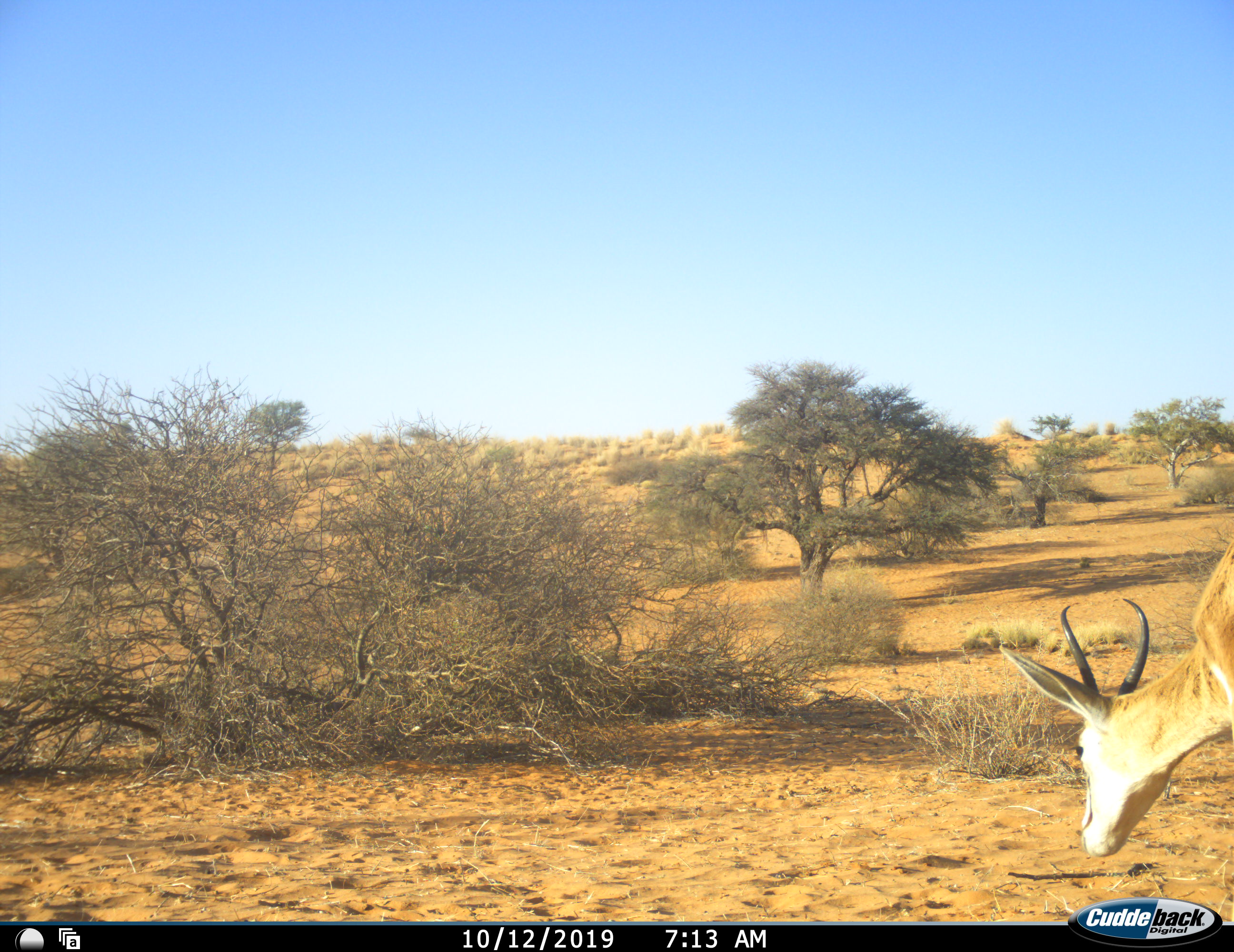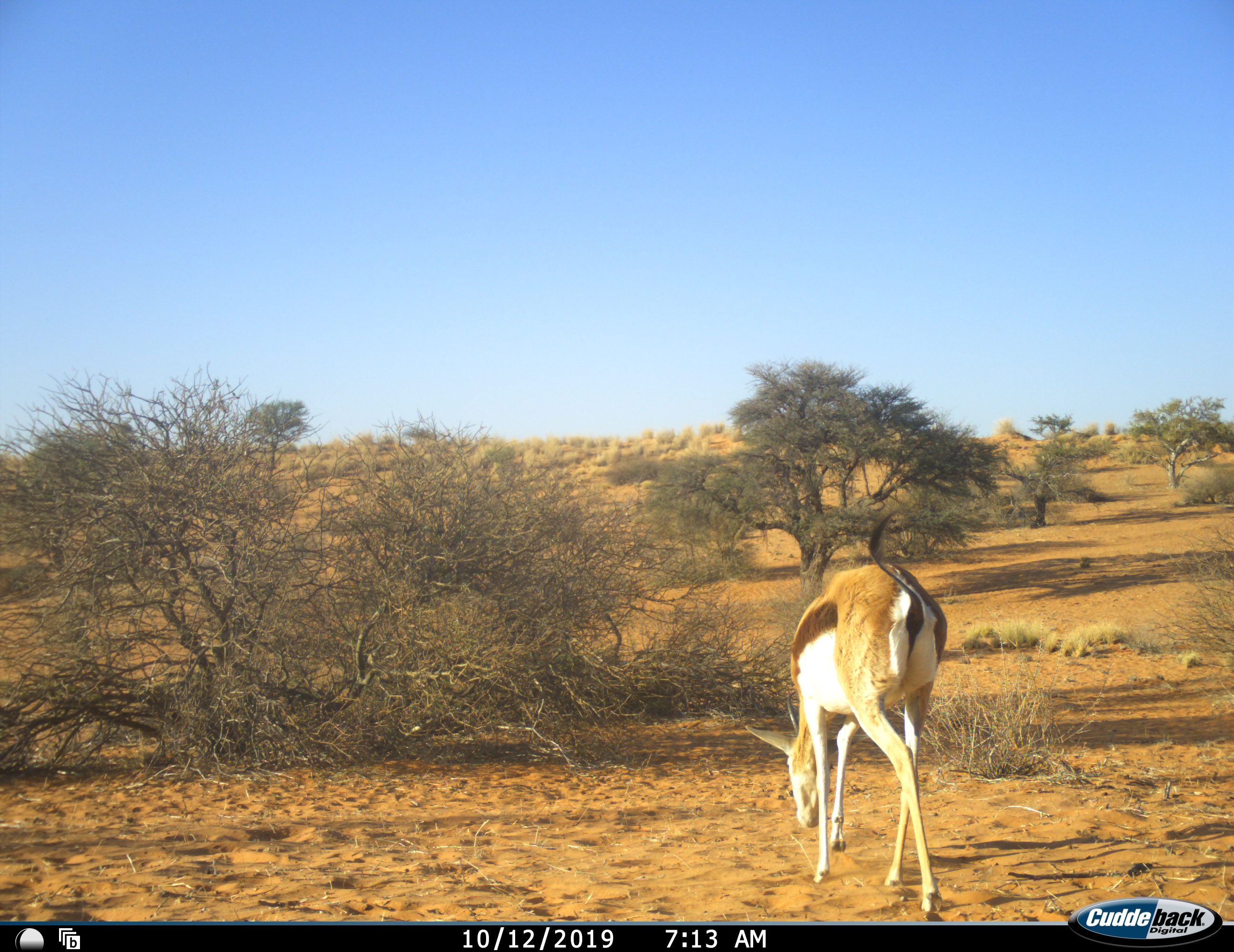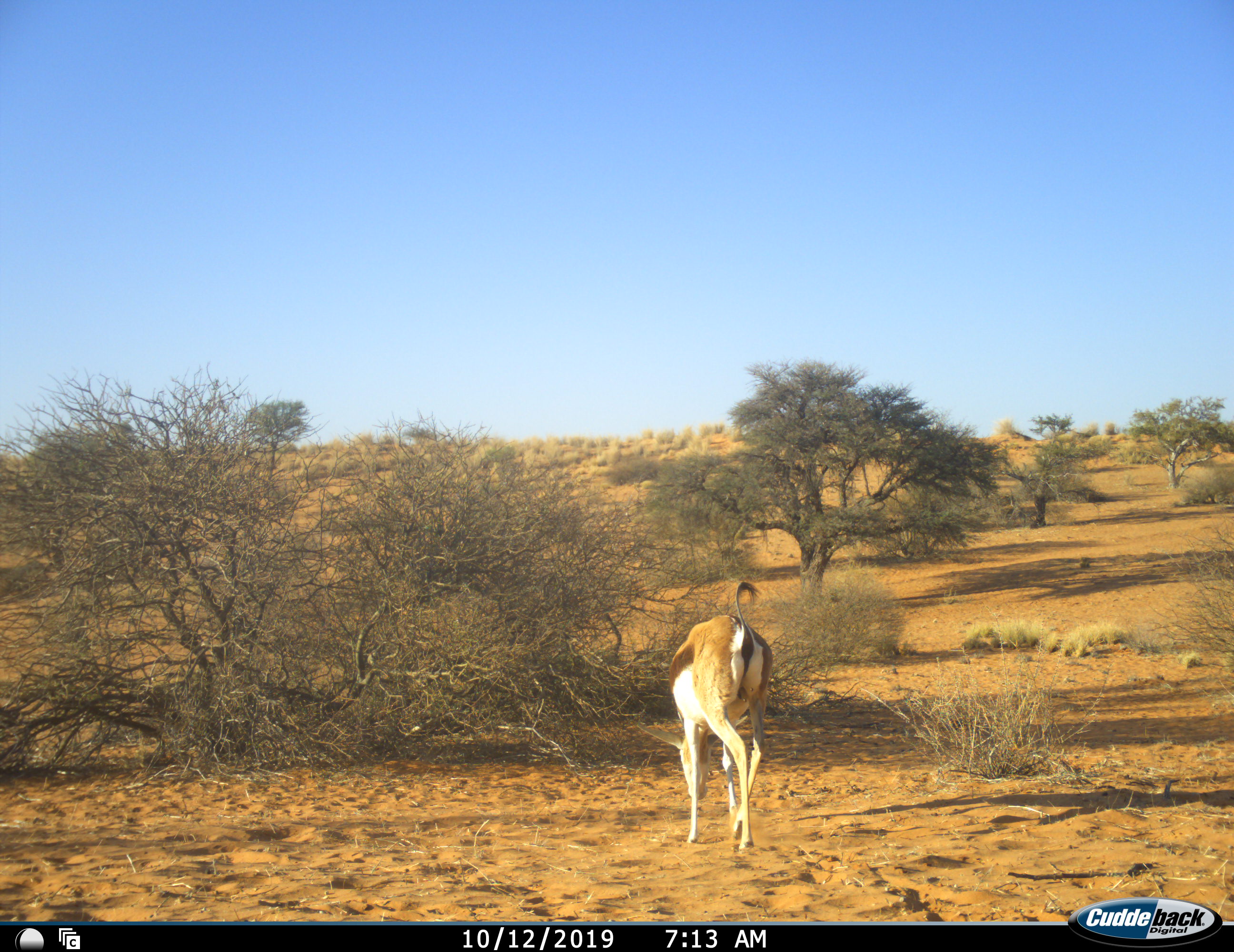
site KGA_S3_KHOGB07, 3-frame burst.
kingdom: Animalia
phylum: Chordata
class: Mammalia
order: Artiodactyla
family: Bovidae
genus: Antidorcas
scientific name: Antidorcas marsupialis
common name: springbok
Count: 1.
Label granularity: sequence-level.